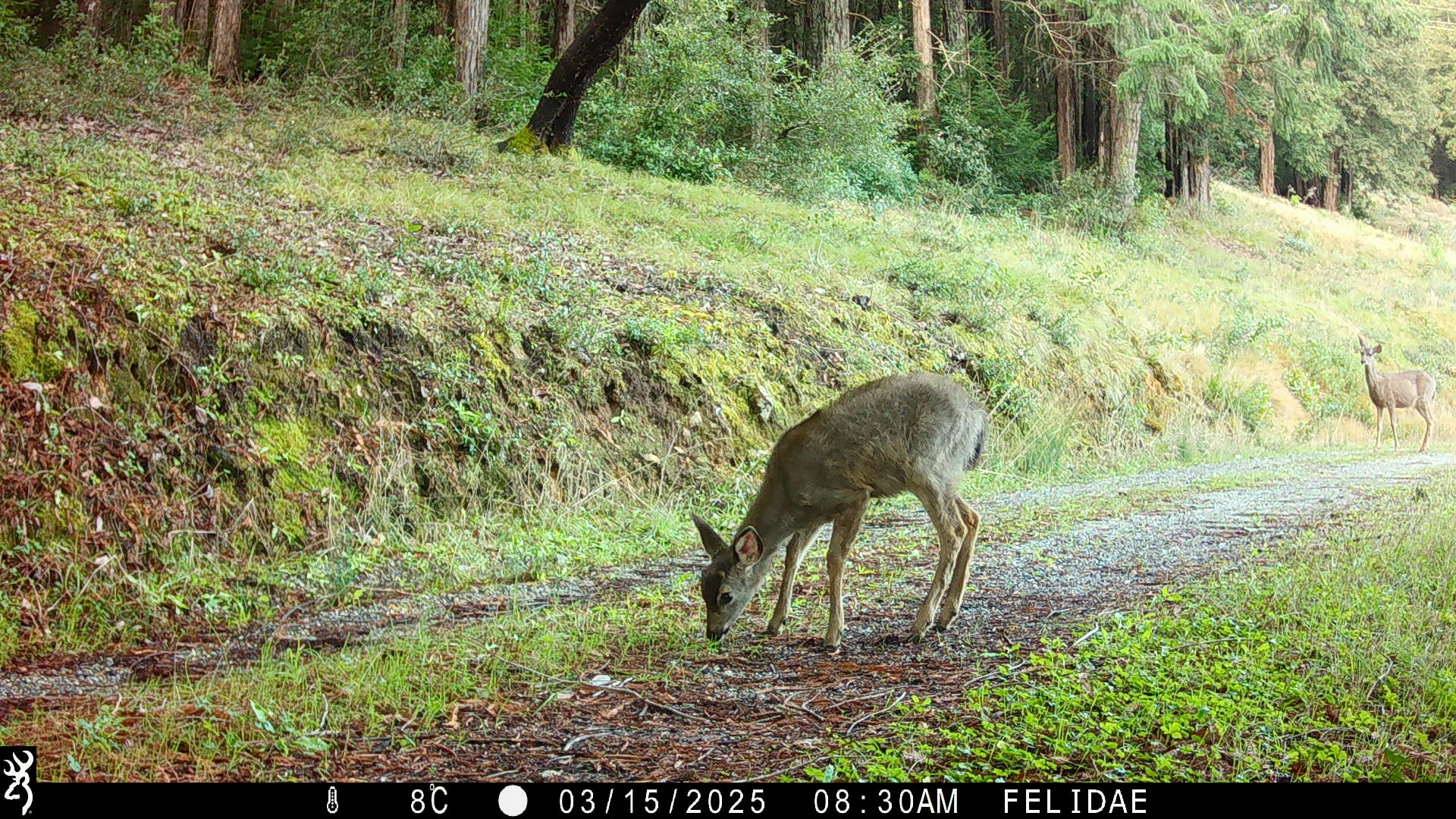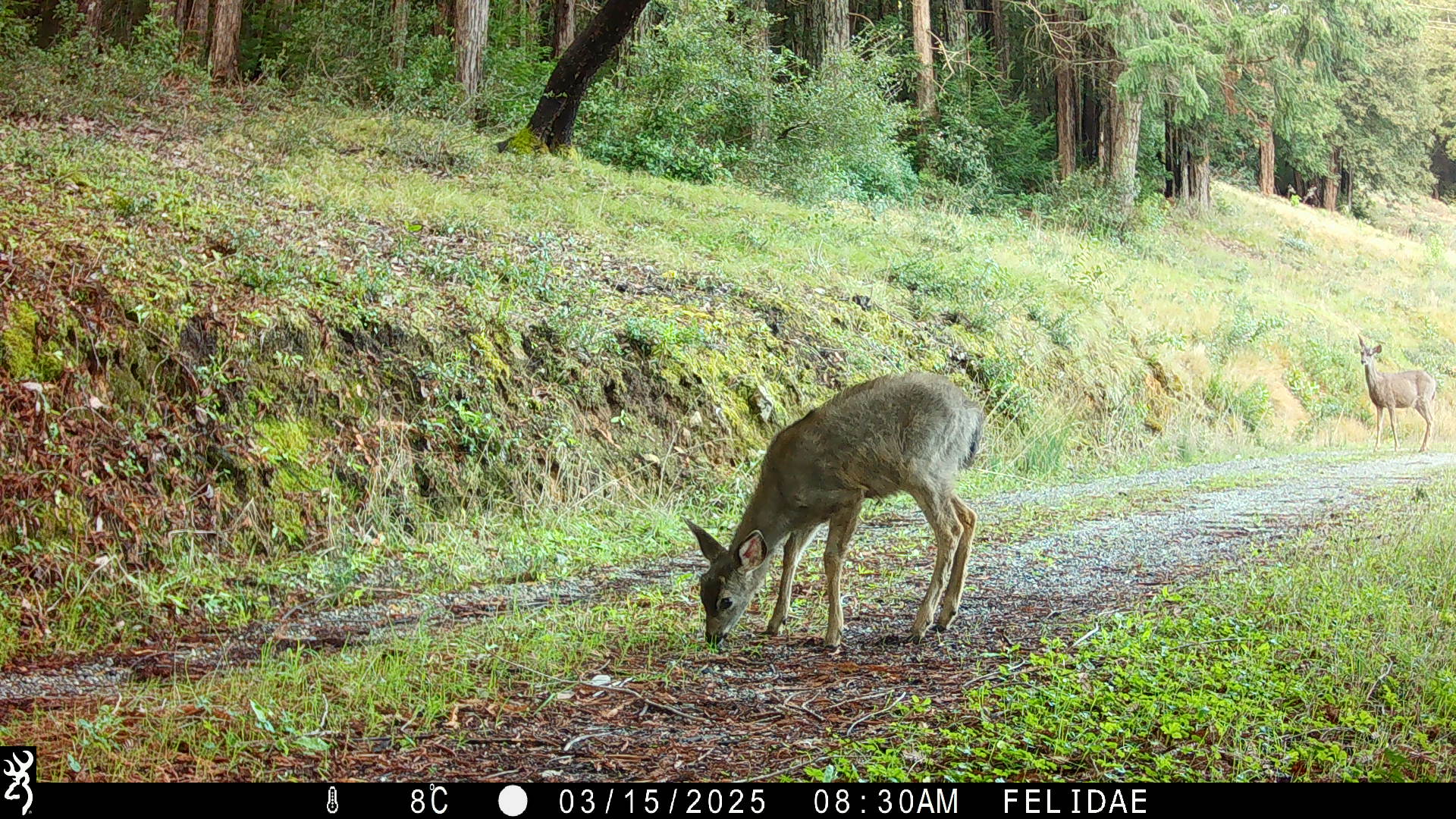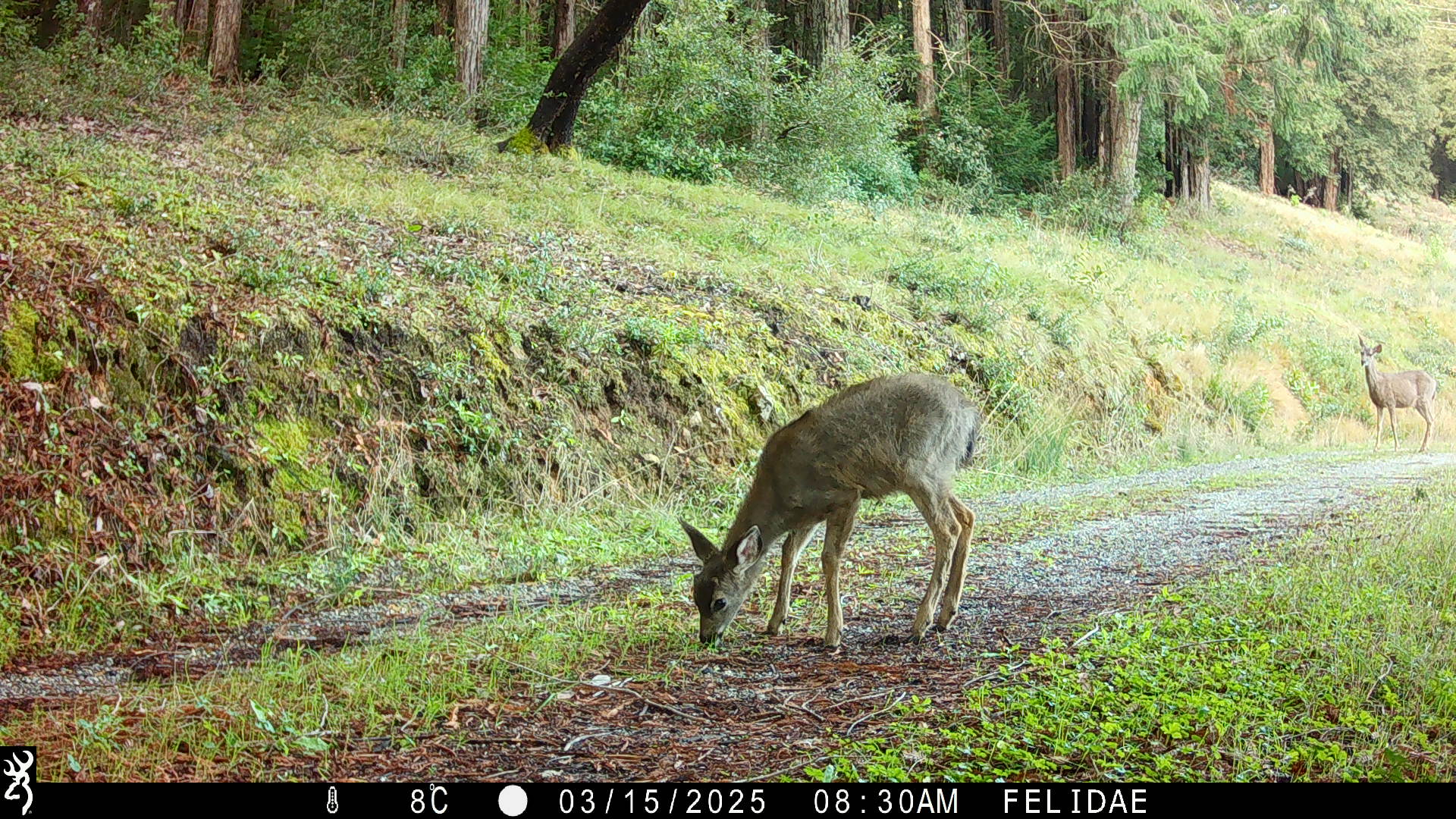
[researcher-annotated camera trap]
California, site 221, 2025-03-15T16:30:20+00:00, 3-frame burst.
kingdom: Animalia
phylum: Chordata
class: Mammalia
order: Artiodactyla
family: Cervidae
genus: Odocoileus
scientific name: Odocoileus hemionus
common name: mule deer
Mule deer (Odocoileus hemionus).